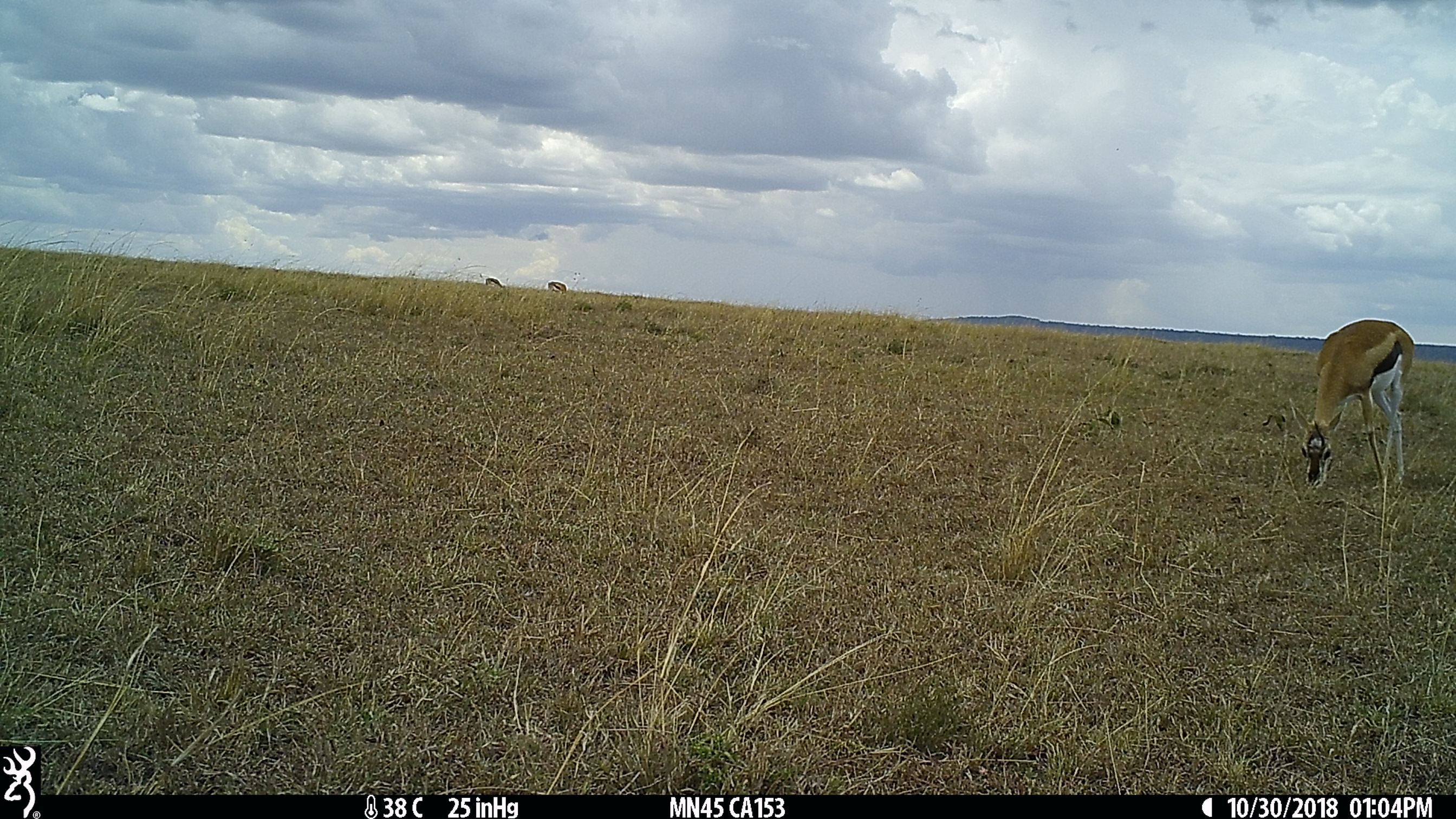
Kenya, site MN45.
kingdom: Animalia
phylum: Chordata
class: Mammalia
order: Artiodactyla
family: Bovidae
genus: Eudorcas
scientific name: Eudorcas thomsonii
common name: thomon's gazelle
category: gazelle thomsons